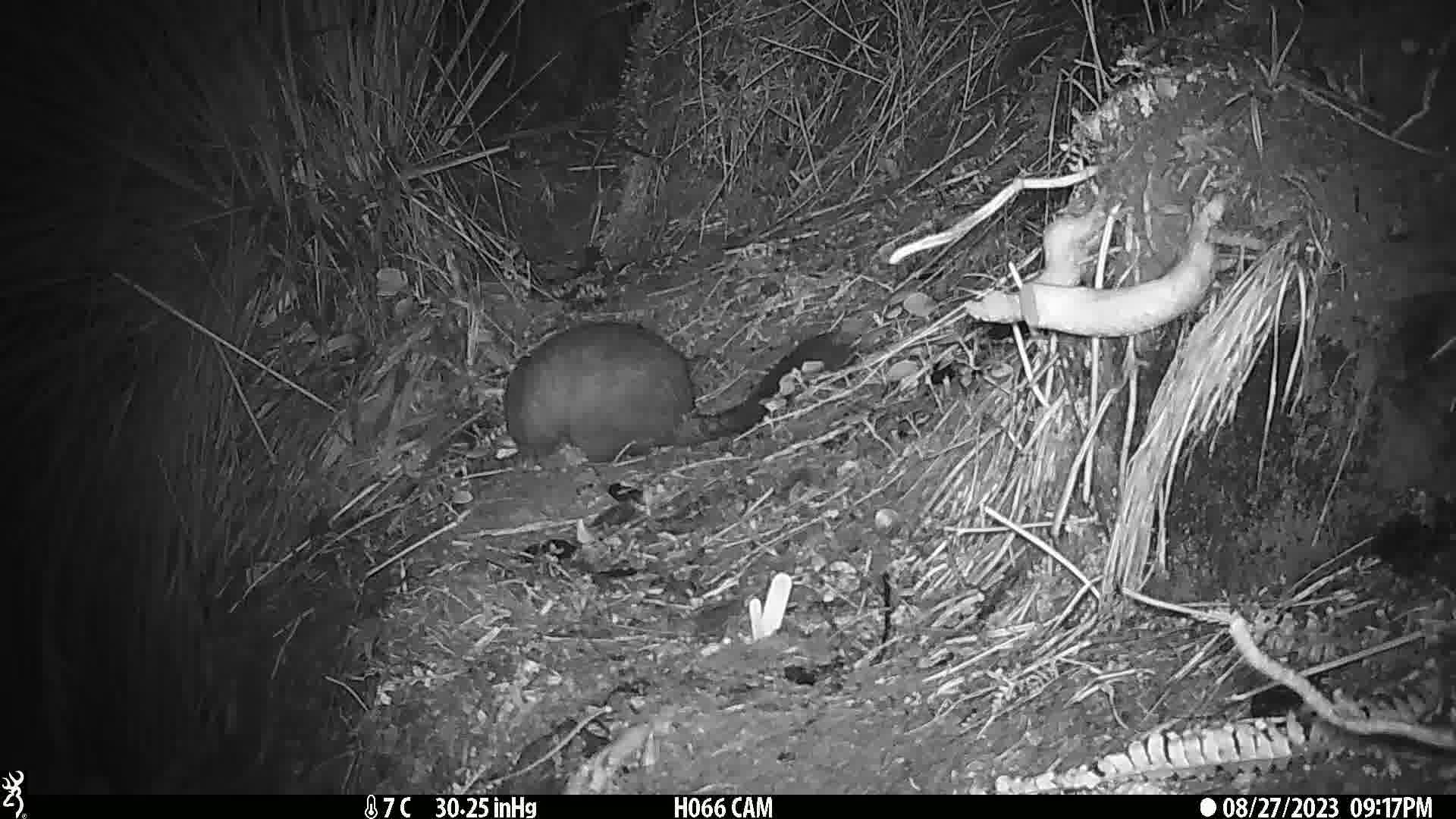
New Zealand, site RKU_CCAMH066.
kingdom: Animalia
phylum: Chordata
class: Mammalia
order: Diprotodontia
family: Phalangeridae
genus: Trichosurus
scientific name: Trichosurus vulpecula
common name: common brushtail possum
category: possum